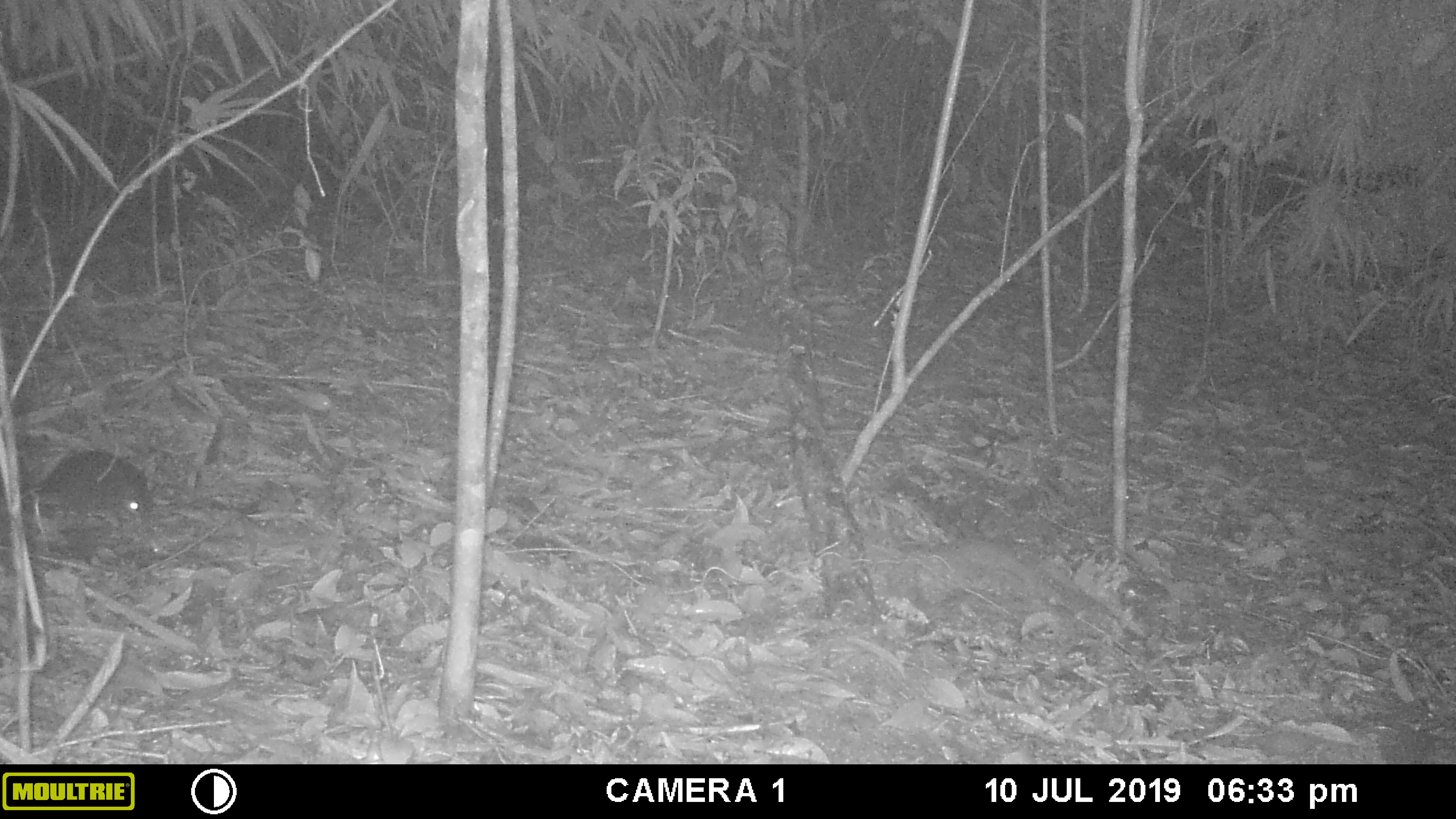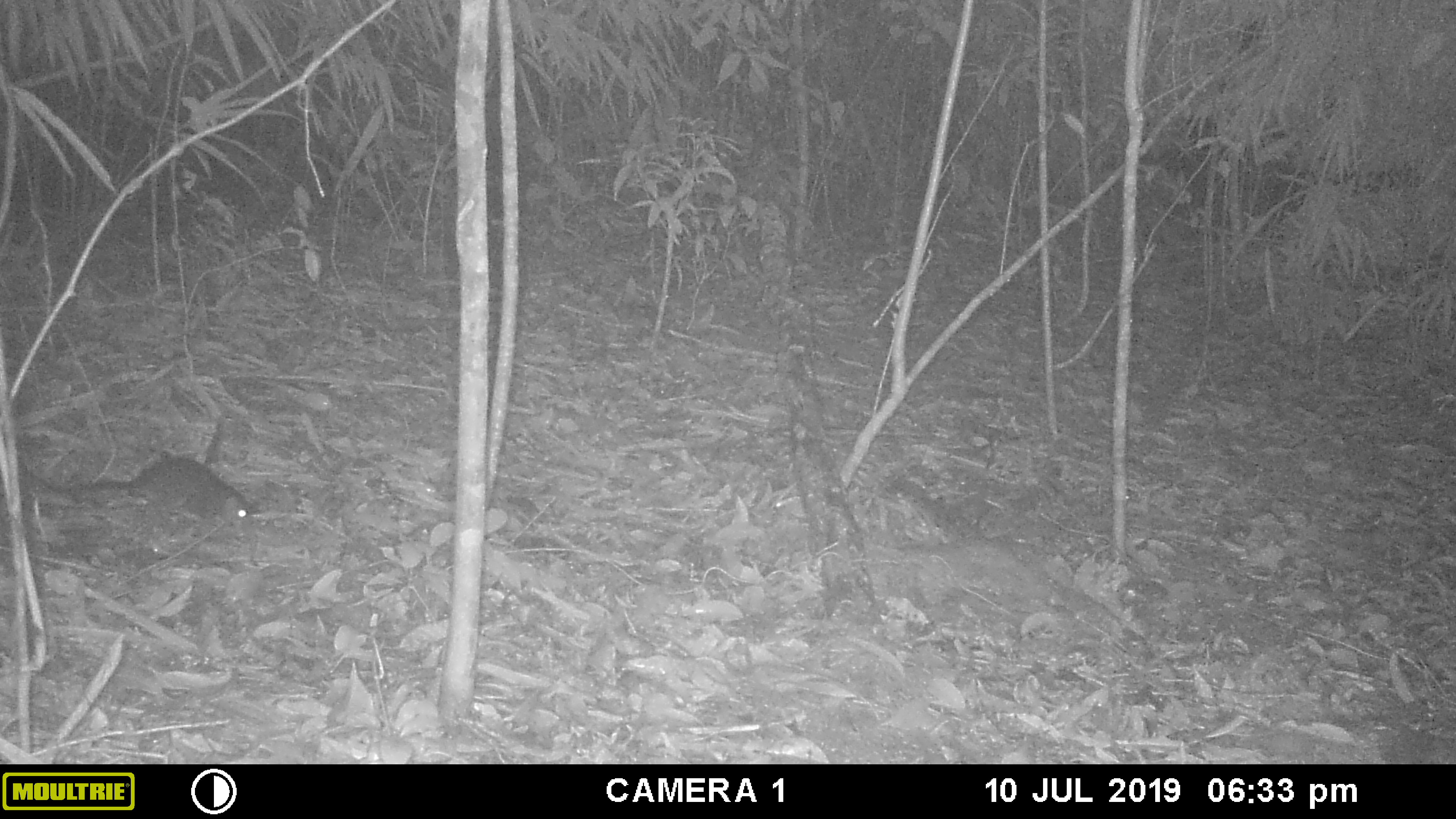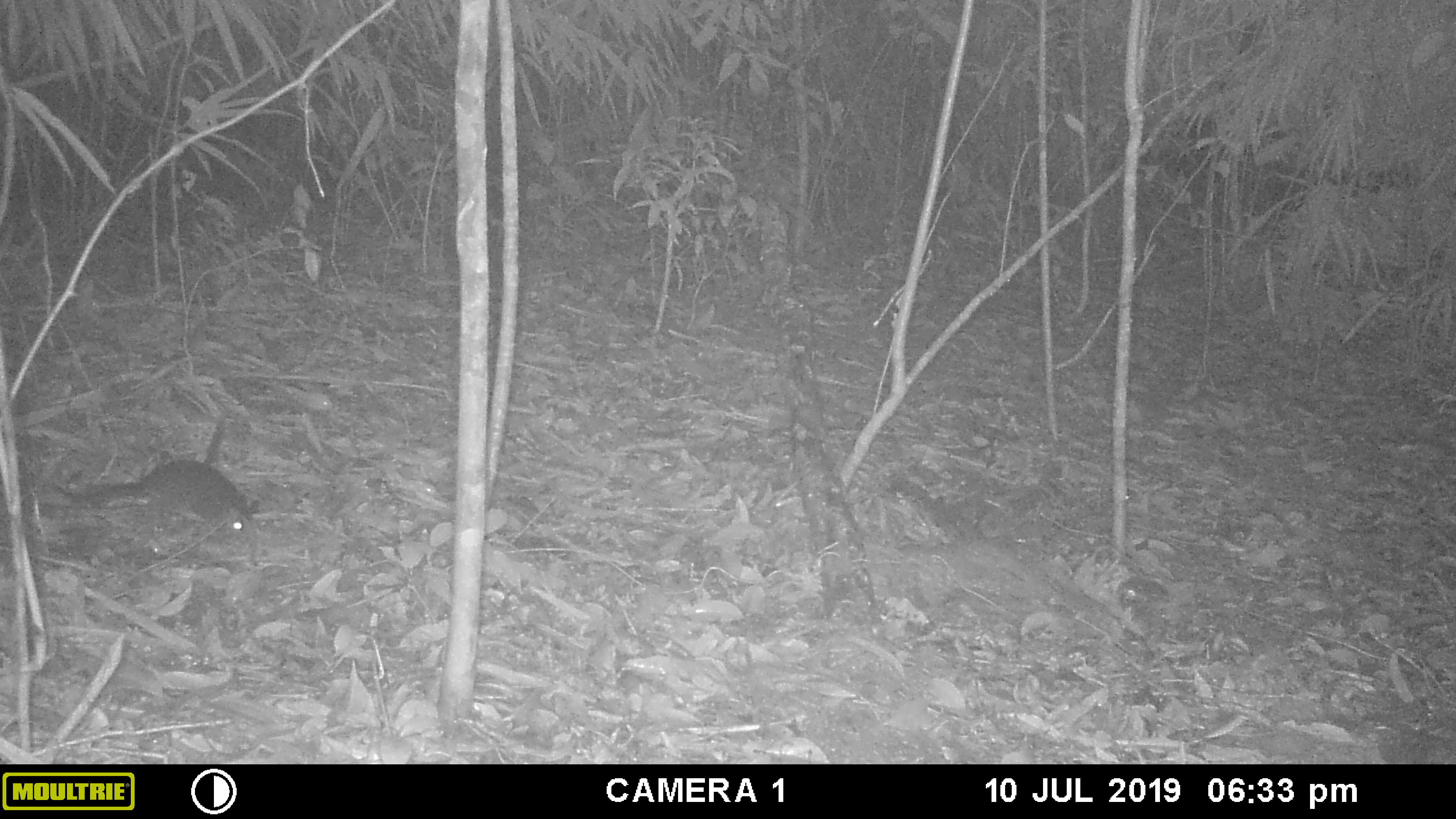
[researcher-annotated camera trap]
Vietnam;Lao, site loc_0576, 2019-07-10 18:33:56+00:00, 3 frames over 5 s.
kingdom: Animalia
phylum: Chordata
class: Mammalia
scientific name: Mammalia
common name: mammal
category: unidentified small mammal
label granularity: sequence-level